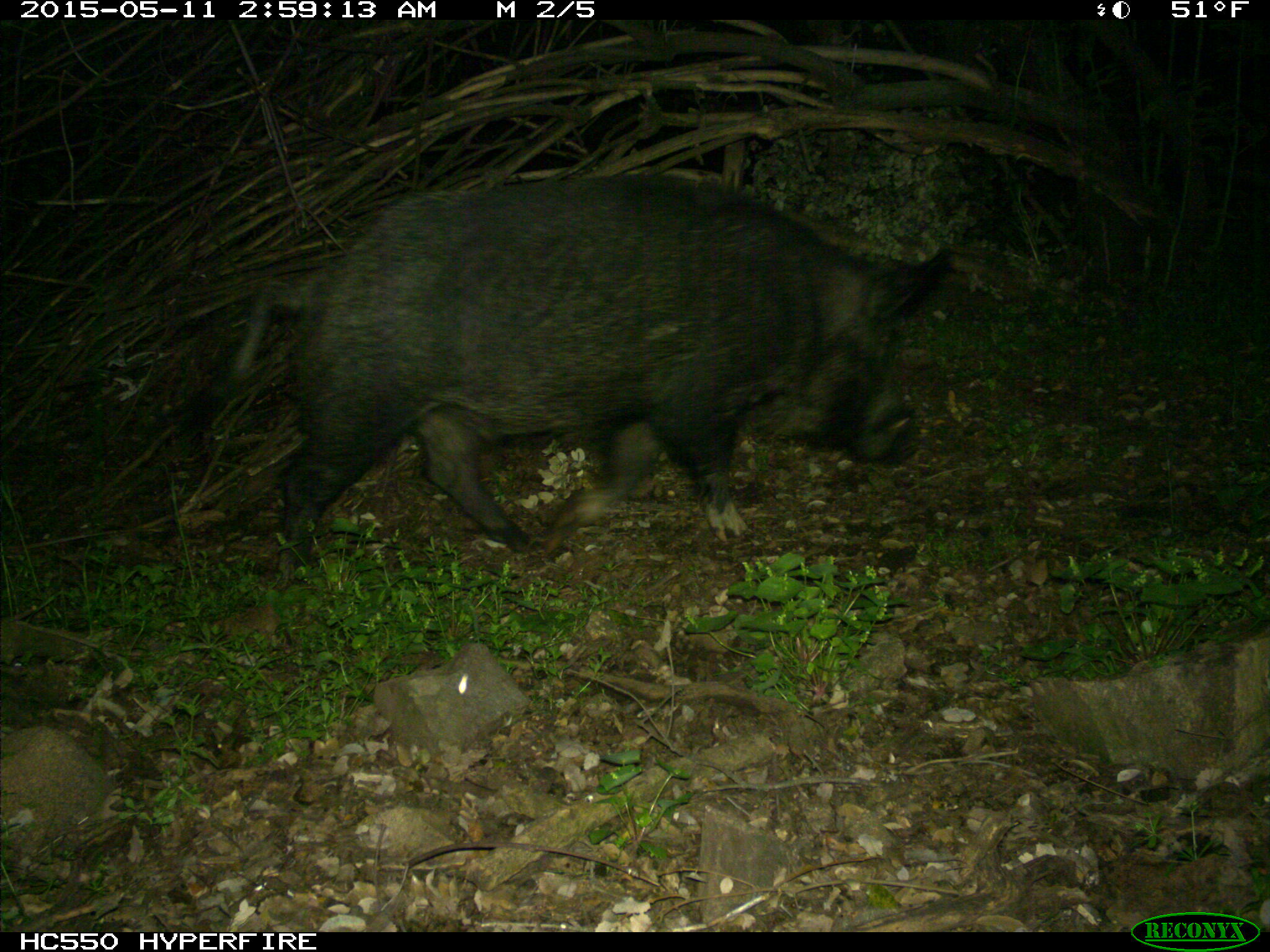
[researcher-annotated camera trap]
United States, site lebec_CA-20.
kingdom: Animalia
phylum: Chordata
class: Mammalia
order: Artiodactyla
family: Suidae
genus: Sus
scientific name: Sus scrofa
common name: wild boar